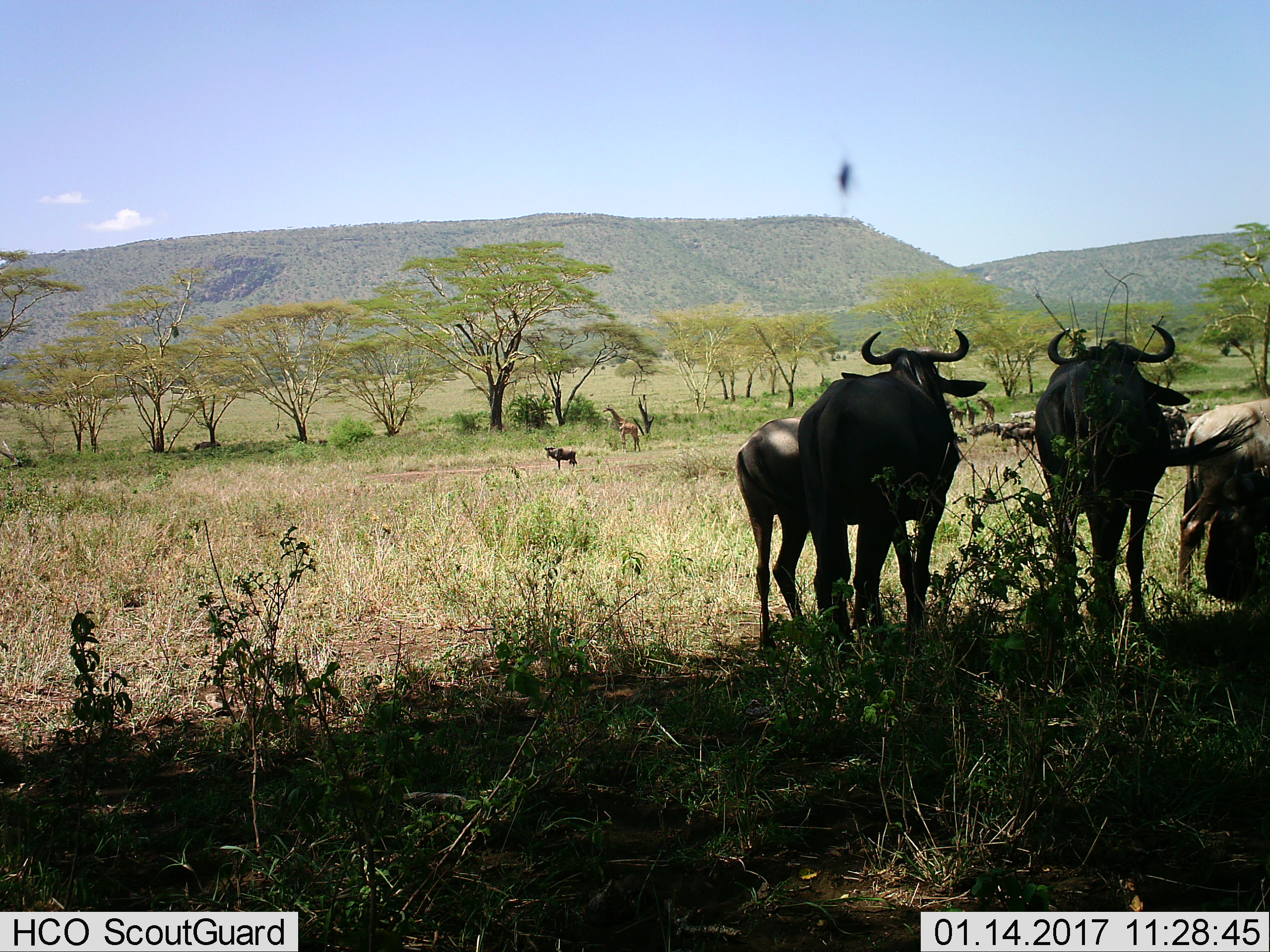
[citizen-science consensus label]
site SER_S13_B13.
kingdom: Animalia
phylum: Chordata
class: Mammalia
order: Artiodactyla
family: Giraffidae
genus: Giraffa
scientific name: Giraffa camelopardalis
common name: giraffe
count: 4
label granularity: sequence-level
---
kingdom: Animalia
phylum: Chordata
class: Mammalia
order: Artiodactyla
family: Bovidae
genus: Connochaetes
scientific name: Connochaetes taurinus taurinus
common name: blue wildebeest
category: wildebeestblue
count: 5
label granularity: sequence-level